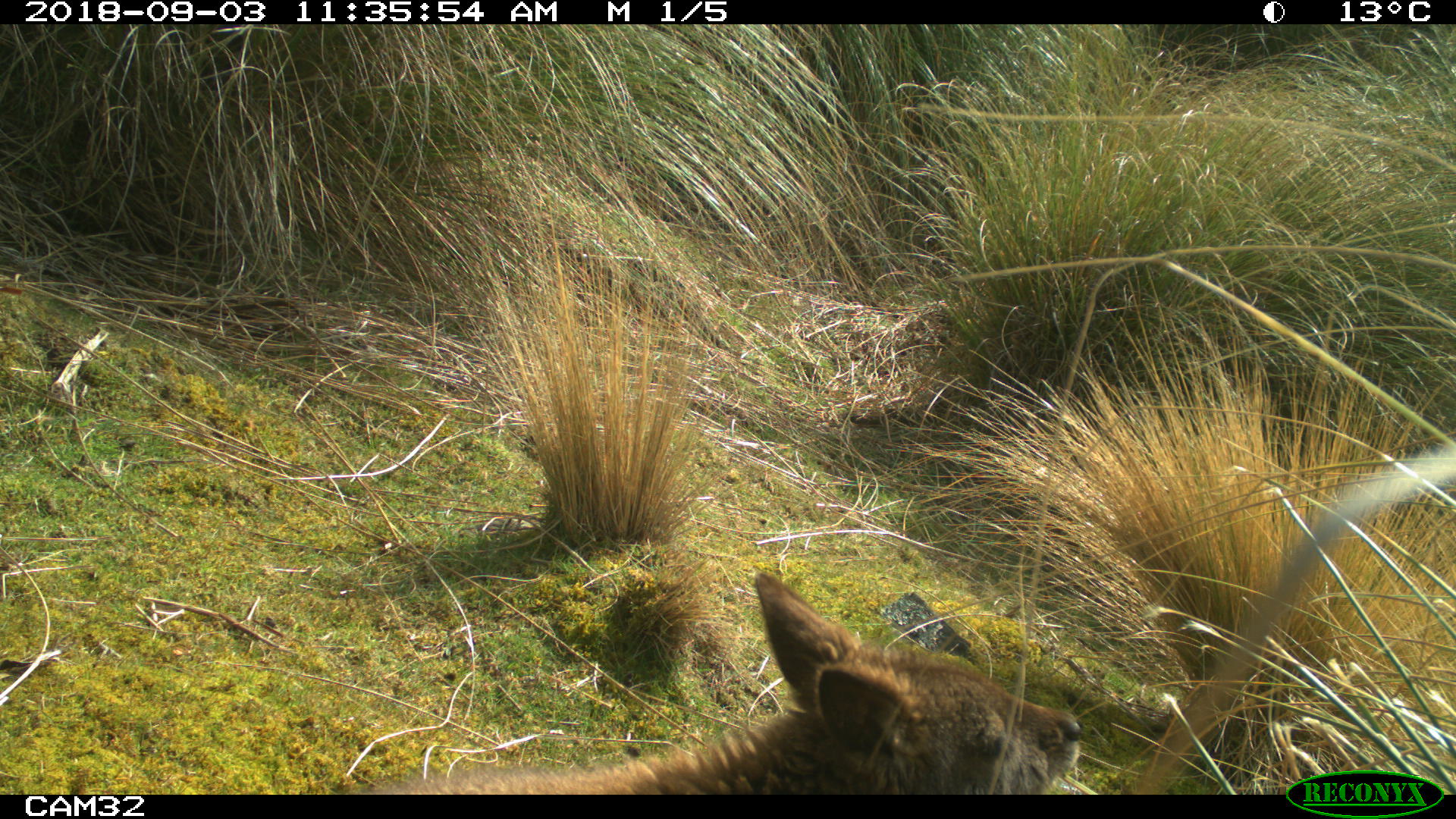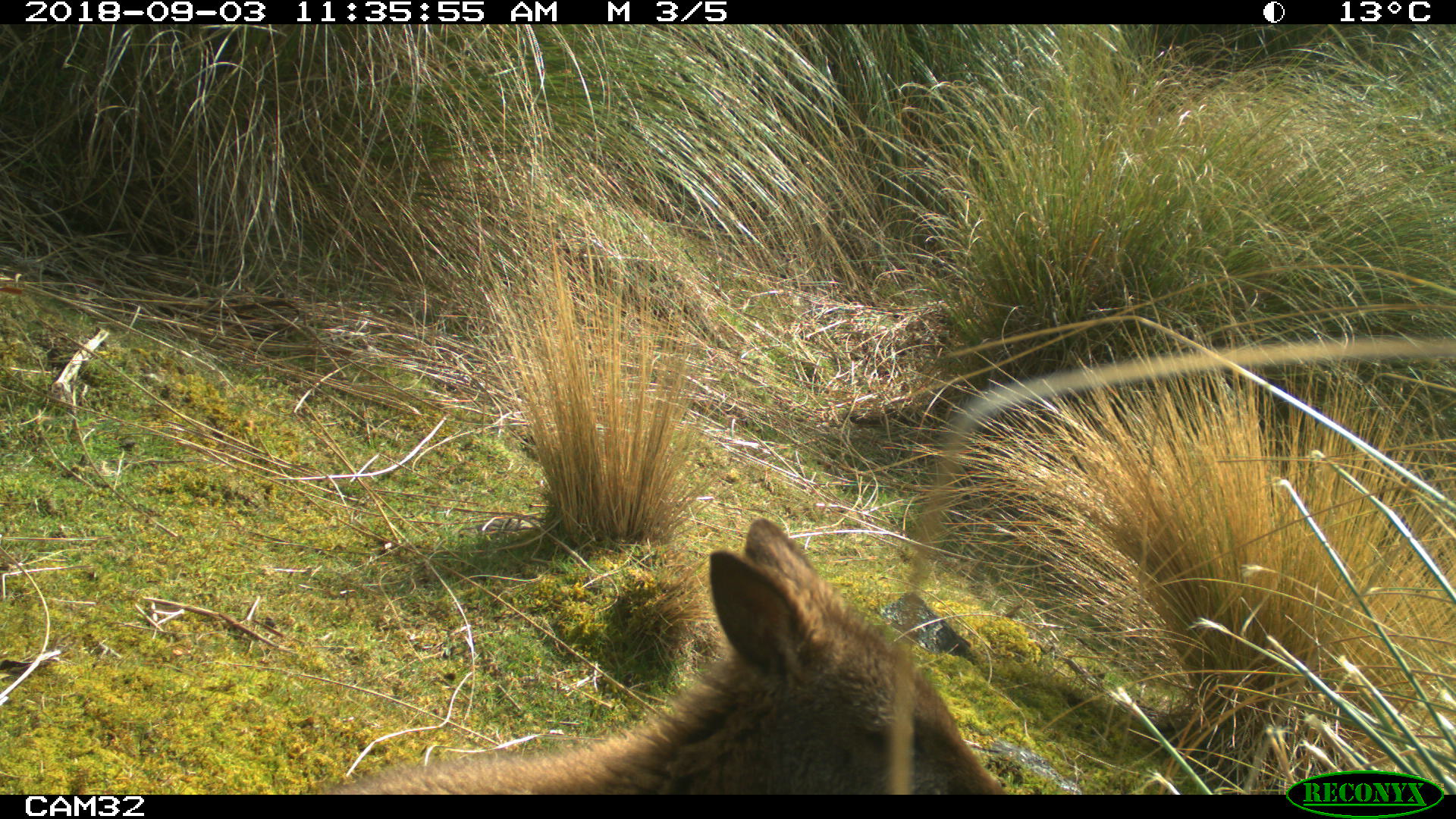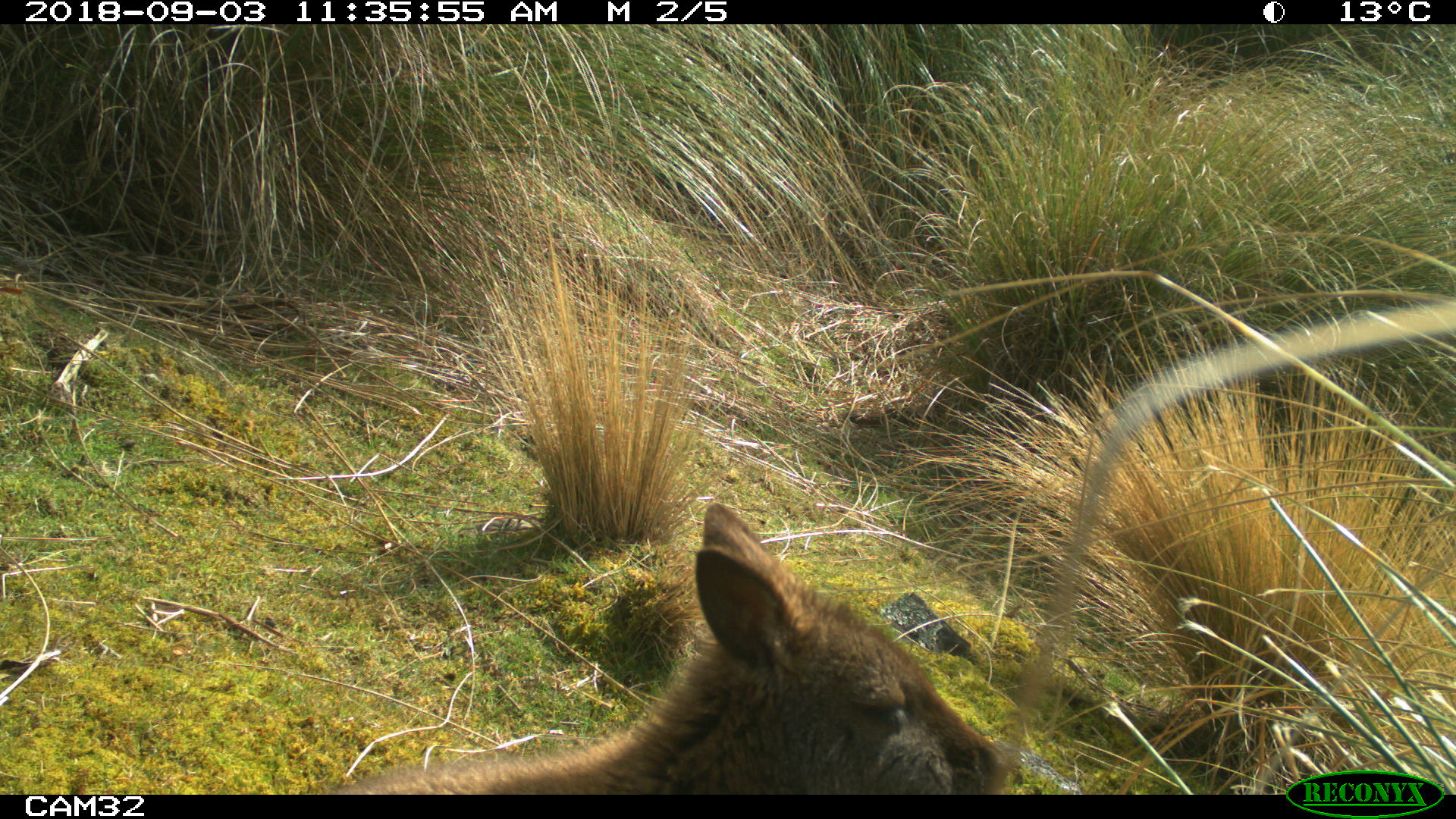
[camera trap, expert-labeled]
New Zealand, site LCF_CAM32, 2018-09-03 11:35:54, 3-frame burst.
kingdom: Animalia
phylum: Chordata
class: Mammalia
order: Diprotodontia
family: Macropodidae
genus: Notamacropus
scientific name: Notamacropus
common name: wallaby